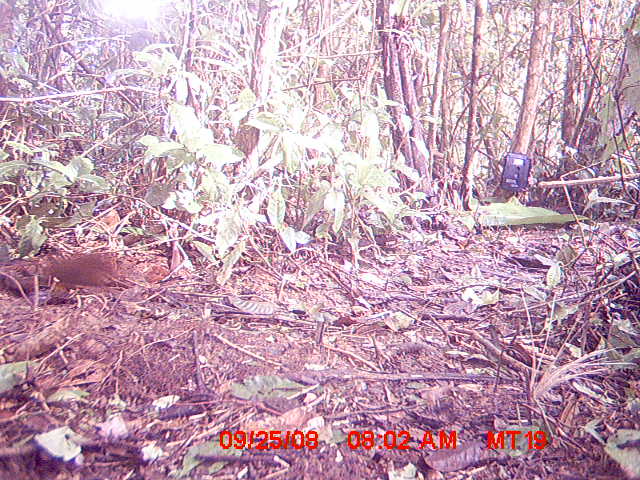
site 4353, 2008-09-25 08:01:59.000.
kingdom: Animalia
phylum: Chordata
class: Mammalia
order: Rodentia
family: Nesomyidae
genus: Nesomys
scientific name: Nesomys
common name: nesomys rodents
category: nesomys sp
Nesomys sp (nesomys rodents) (Nesomys), count 1.